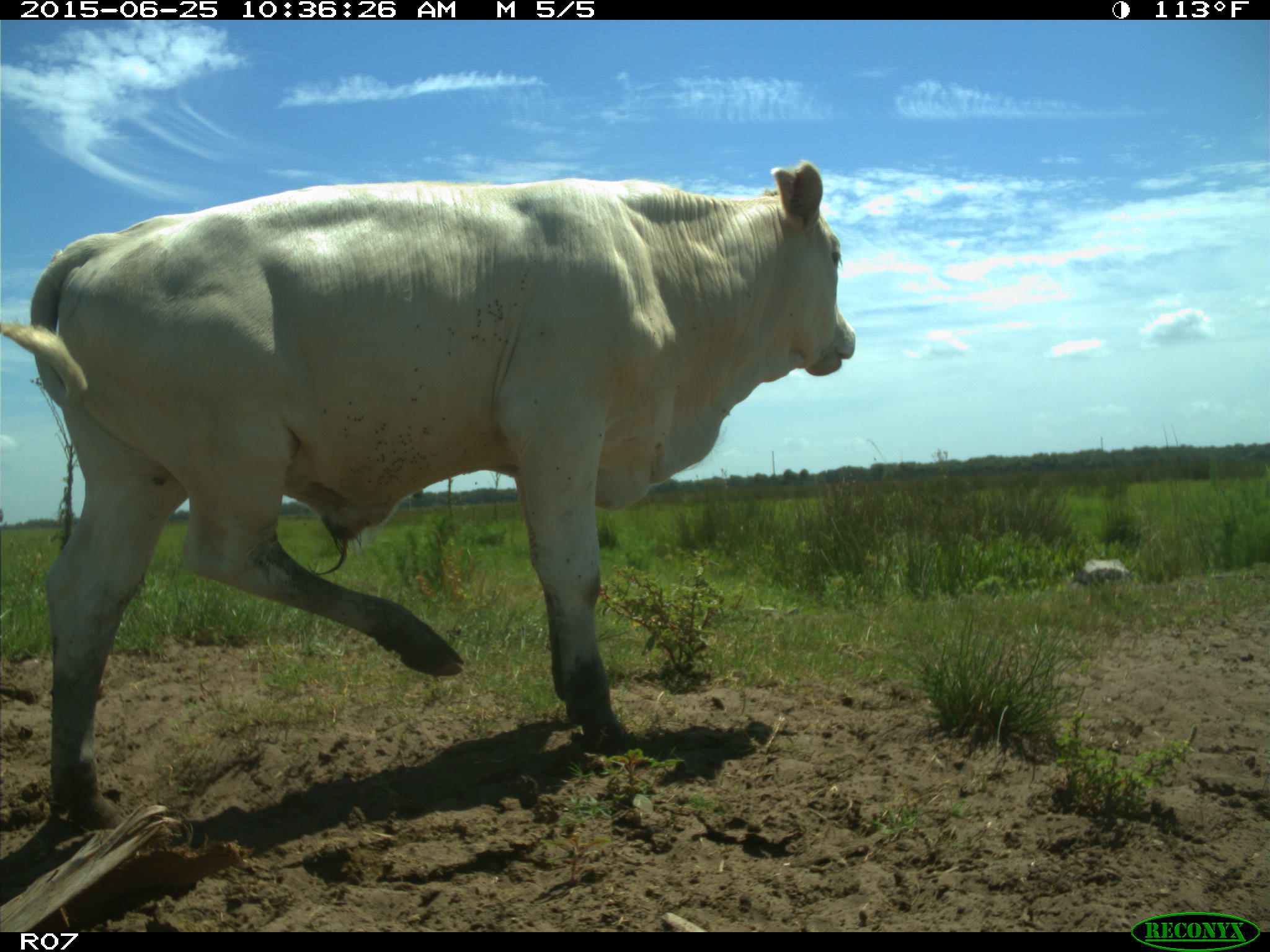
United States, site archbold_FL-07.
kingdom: Animalia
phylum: Chordata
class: Mammalia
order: Artiodactyla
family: Bovidae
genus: Bos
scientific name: Bos taurus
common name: domestic cow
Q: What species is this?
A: Bos taurus (domestic cow).